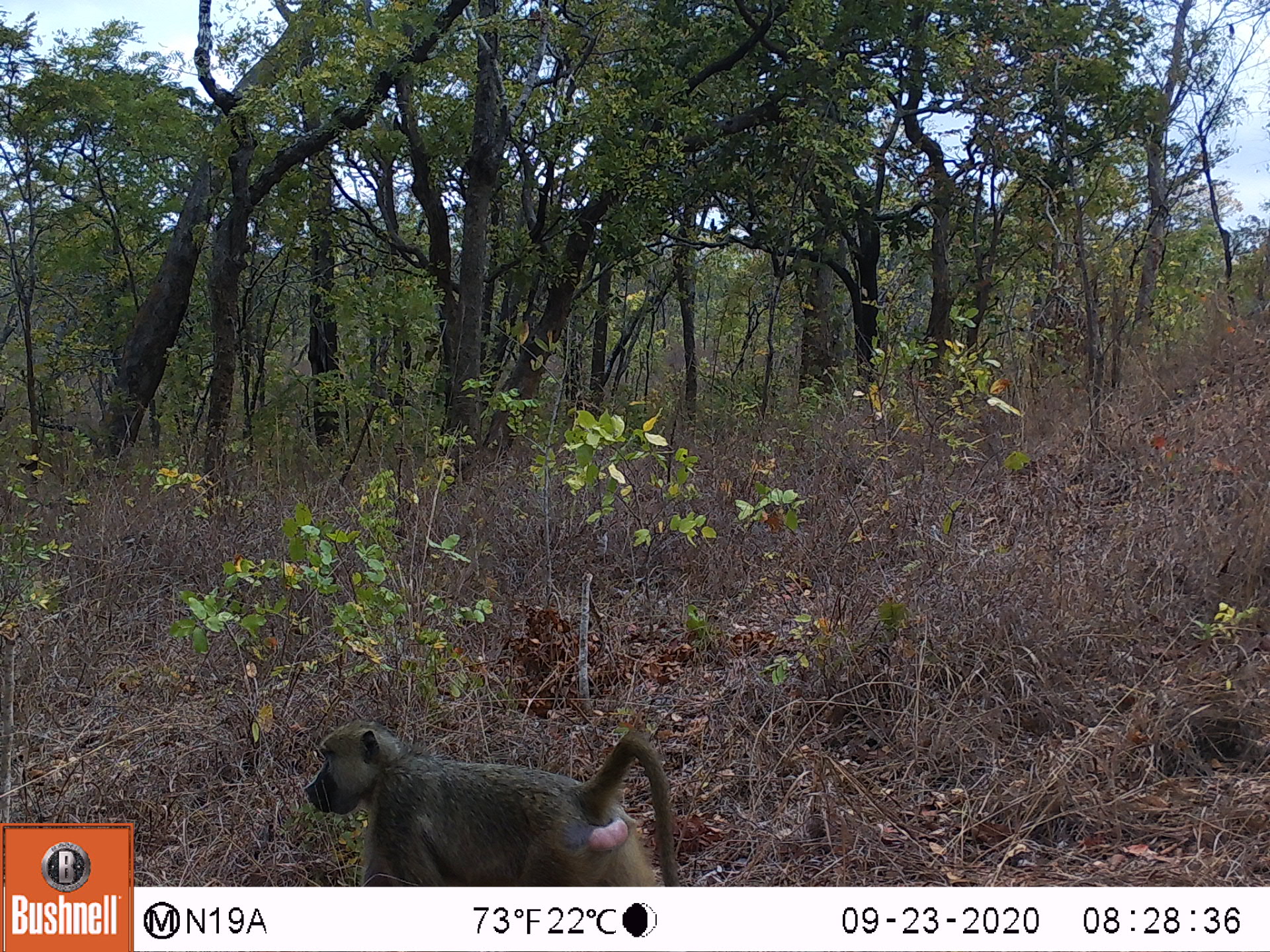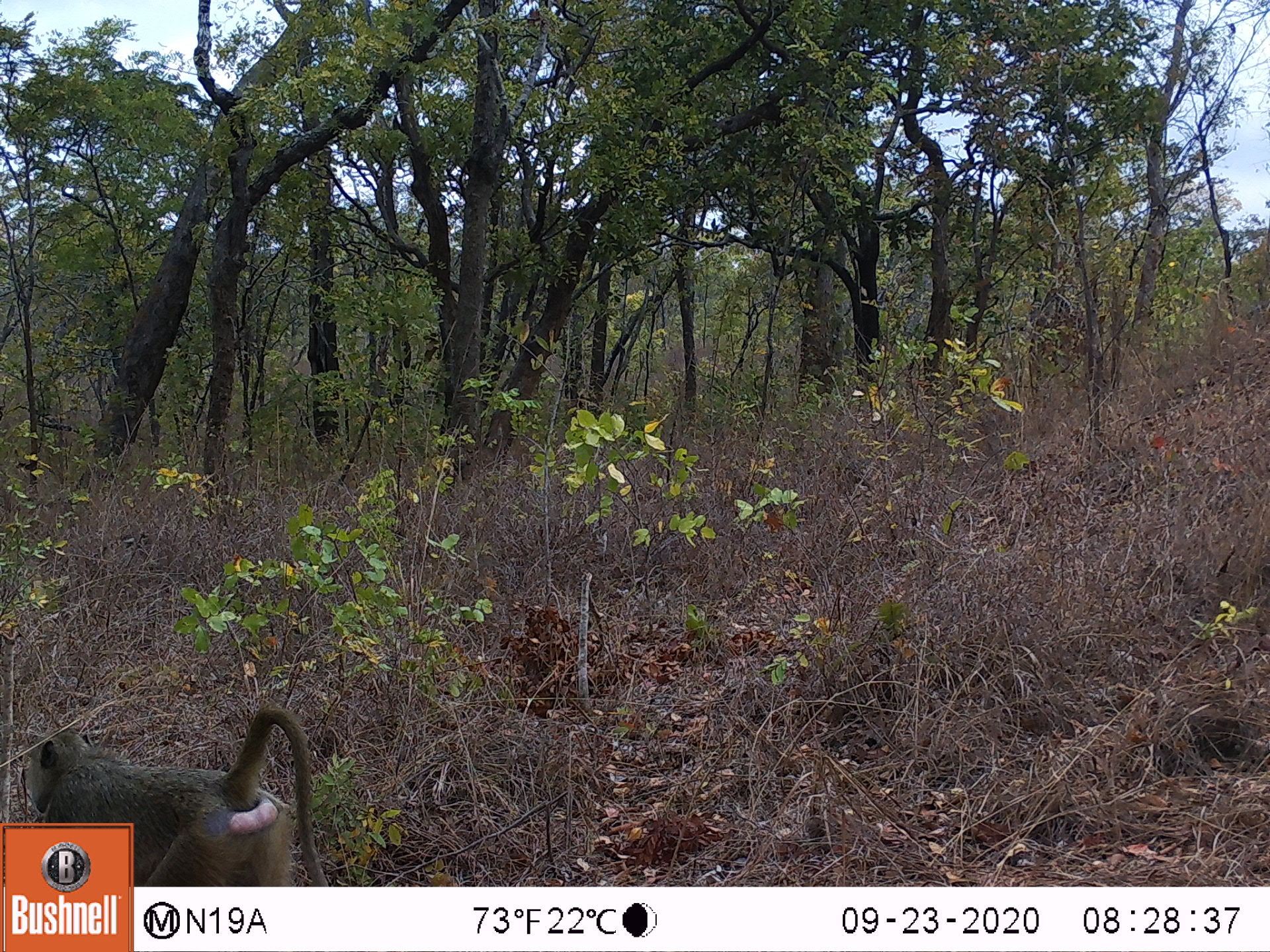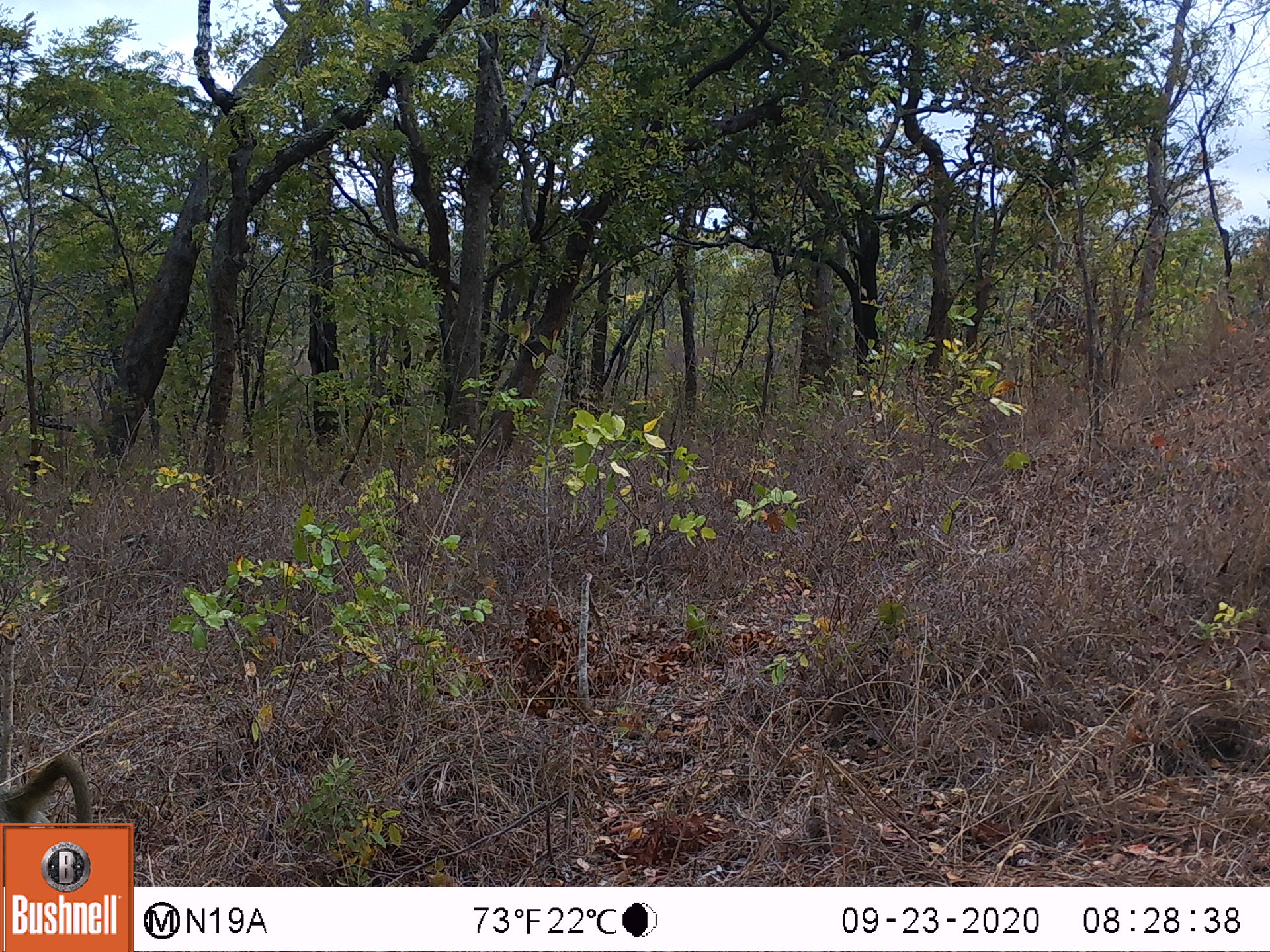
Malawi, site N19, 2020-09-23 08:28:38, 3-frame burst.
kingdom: Animalia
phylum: Chordata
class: Mammalia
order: Primates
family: Cercopithecidae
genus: Papio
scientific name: Papio cynocephalus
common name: yellow baboon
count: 1